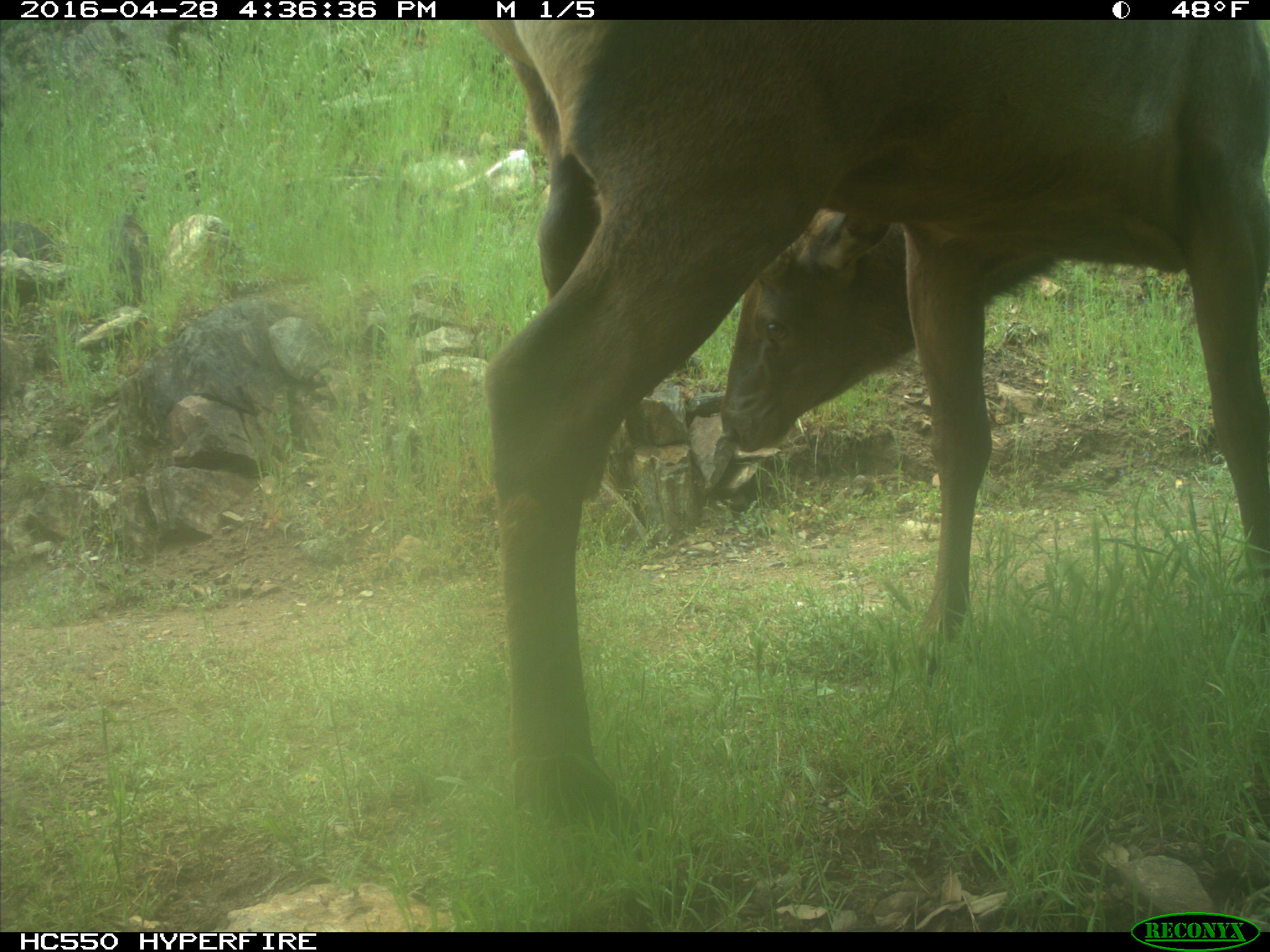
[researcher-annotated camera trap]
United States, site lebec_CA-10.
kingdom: Animalia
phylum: Chordata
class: Mammalia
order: Artiodactyla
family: Cervidae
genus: Cervus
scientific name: Cervus canadensis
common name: elk